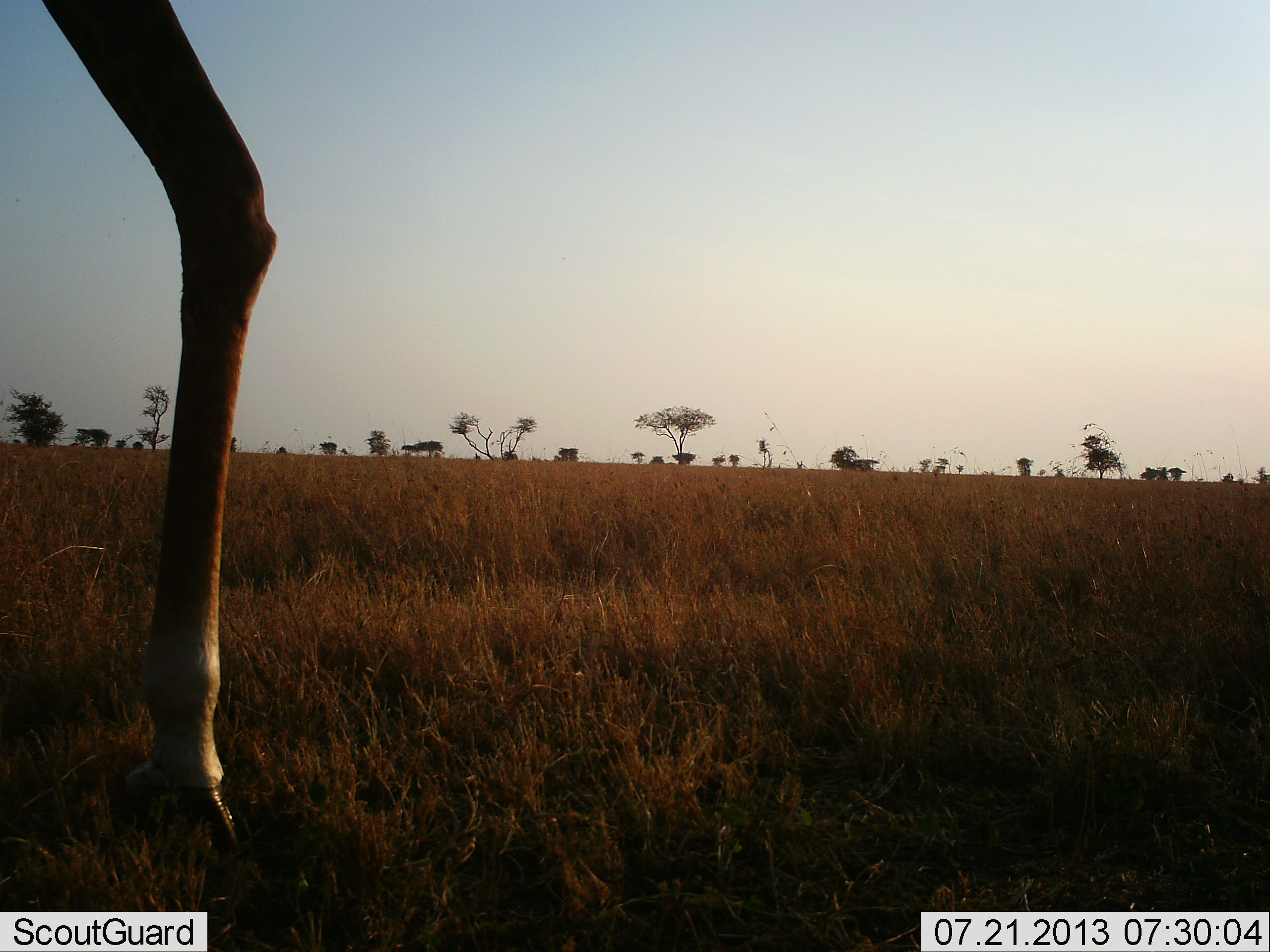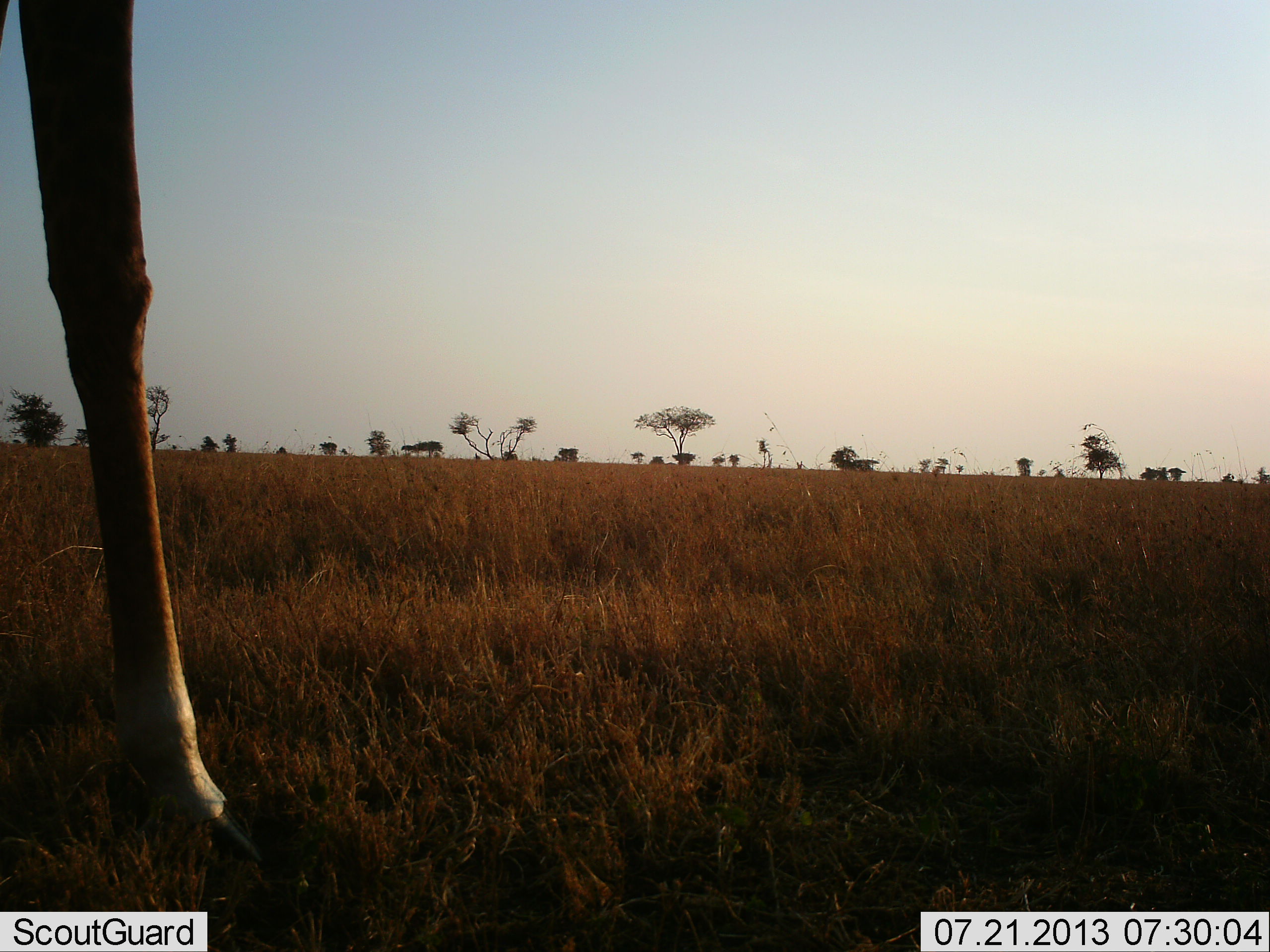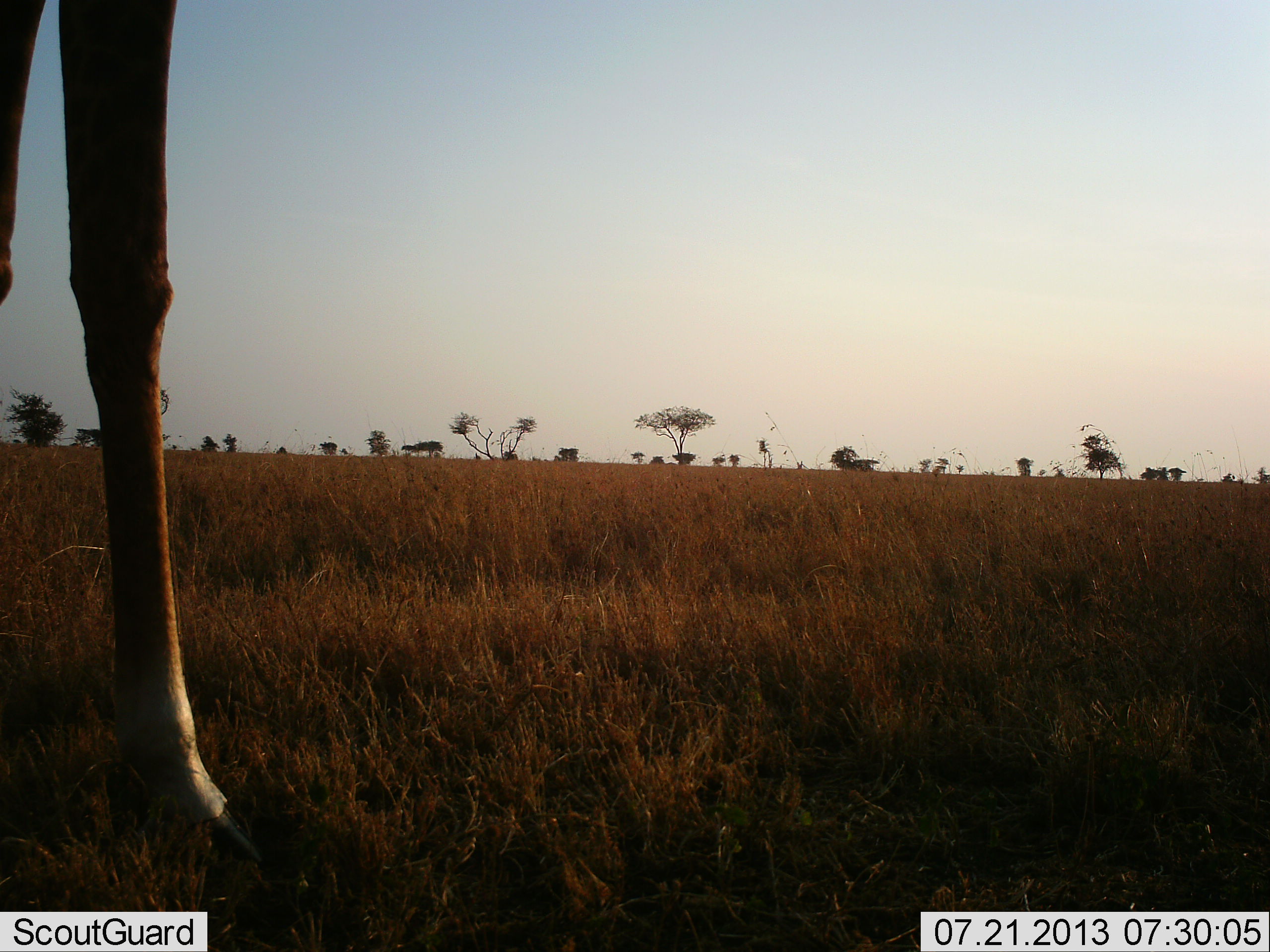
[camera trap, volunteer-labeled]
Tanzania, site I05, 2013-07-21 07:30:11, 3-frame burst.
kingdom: Animalia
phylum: Chordata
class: Mammalia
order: Artiodactyla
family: Giraffidae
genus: Giraffa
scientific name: Giraffa camelopardalis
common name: giraffe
Giraffe (Giraffa camelopardalis), count 1. Behavior (volunteer vote fractions): standing 80%, resting 0%, moving 30%, interacting 0%. Young present (vote fraction): 0%. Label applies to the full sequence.